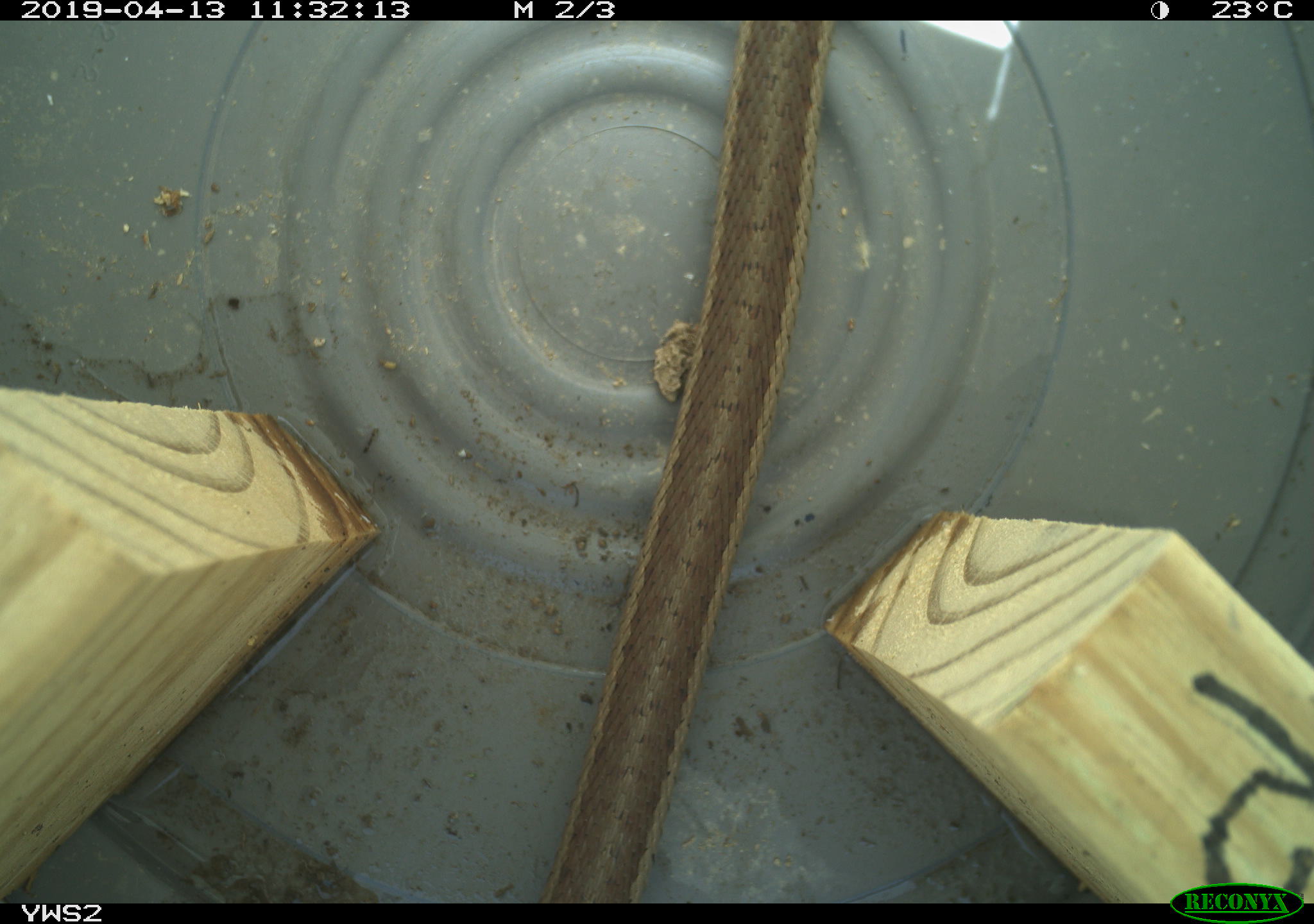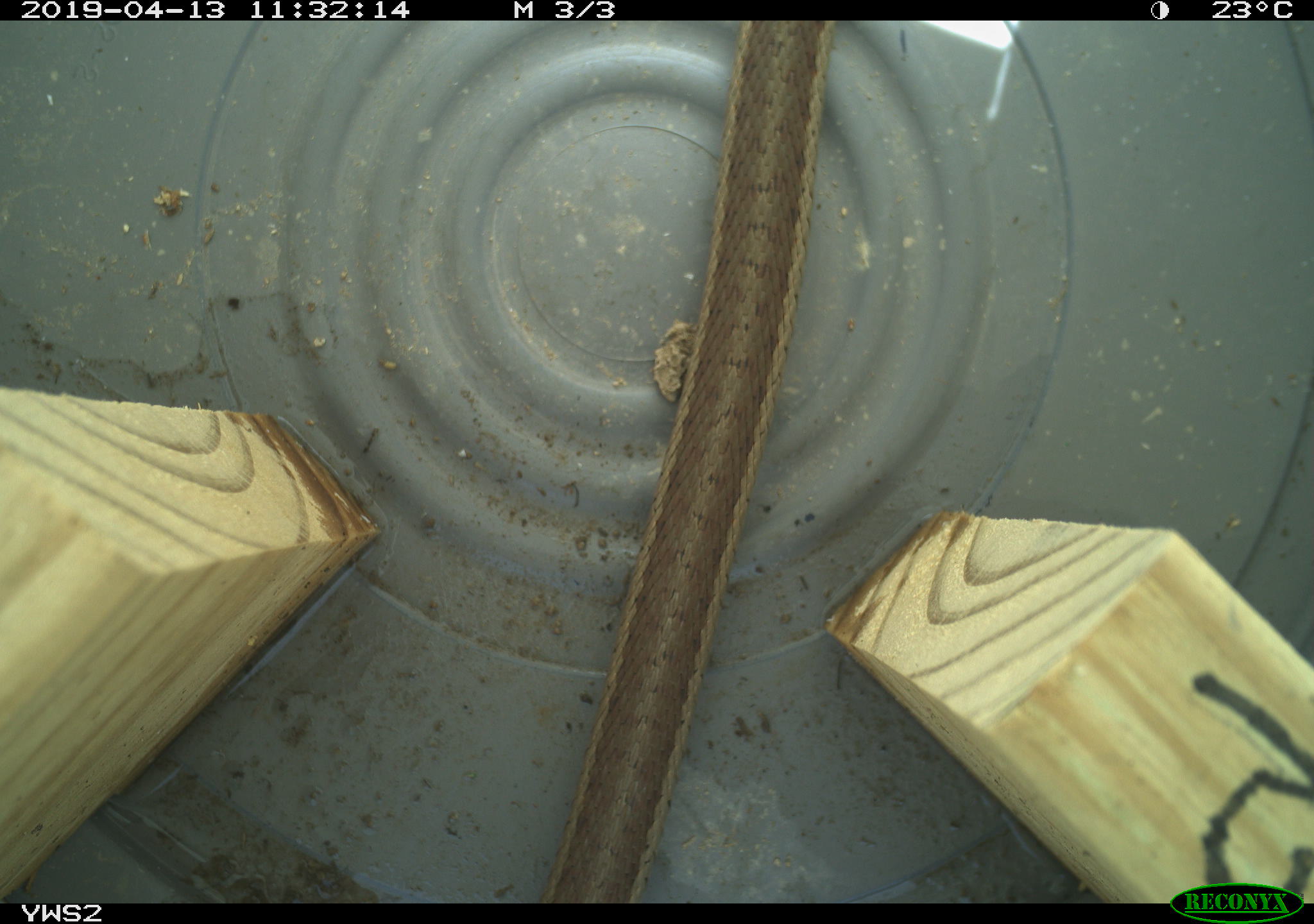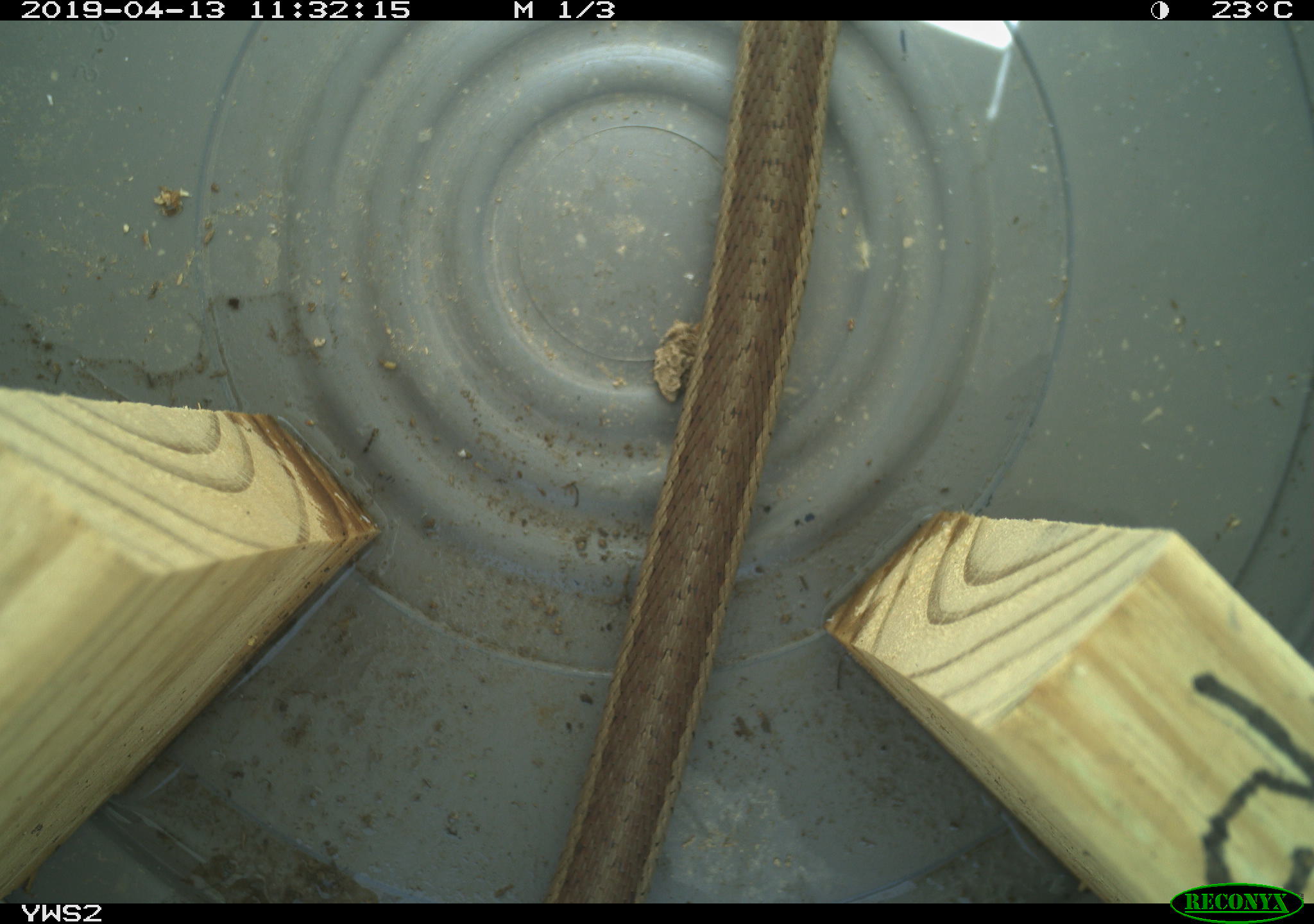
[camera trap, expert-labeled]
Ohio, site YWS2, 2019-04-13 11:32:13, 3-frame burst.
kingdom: Animalia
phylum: Chordata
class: Reptilia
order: Squamata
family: Colubridae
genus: Thamnophis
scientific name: Thamnophis sirtalis sirtalis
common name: eastern gartersnake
Eastern gartersnake (Thamnophis sirtalis sirtalis).